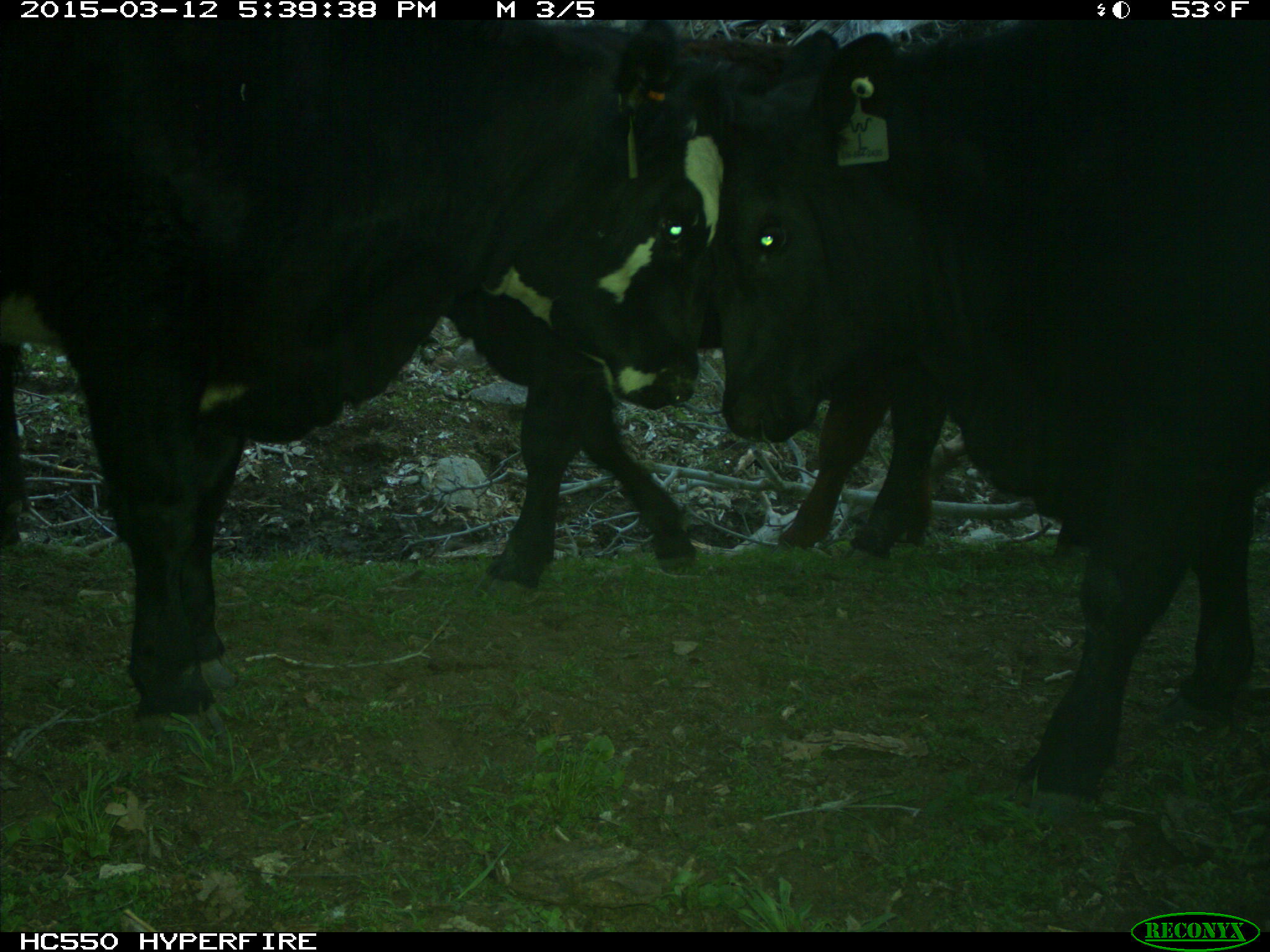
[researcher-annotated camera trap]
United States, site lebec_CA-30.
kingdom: Animalia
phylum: Chordata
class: Mammalia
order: Artiodactyla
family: Bovidae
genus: Bos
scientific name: Bos taurus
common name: domestic cow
Bos taurus (domestic cow).